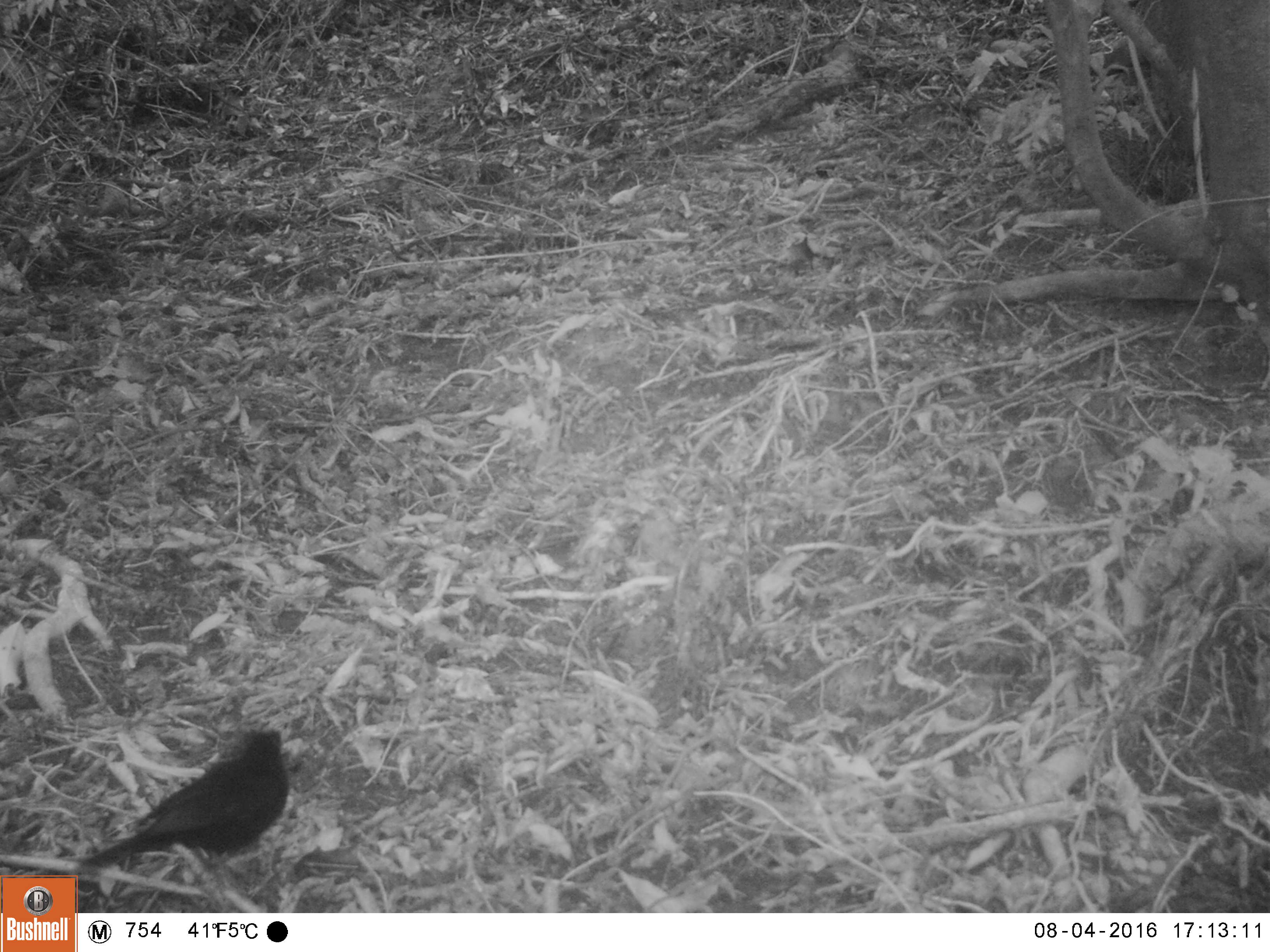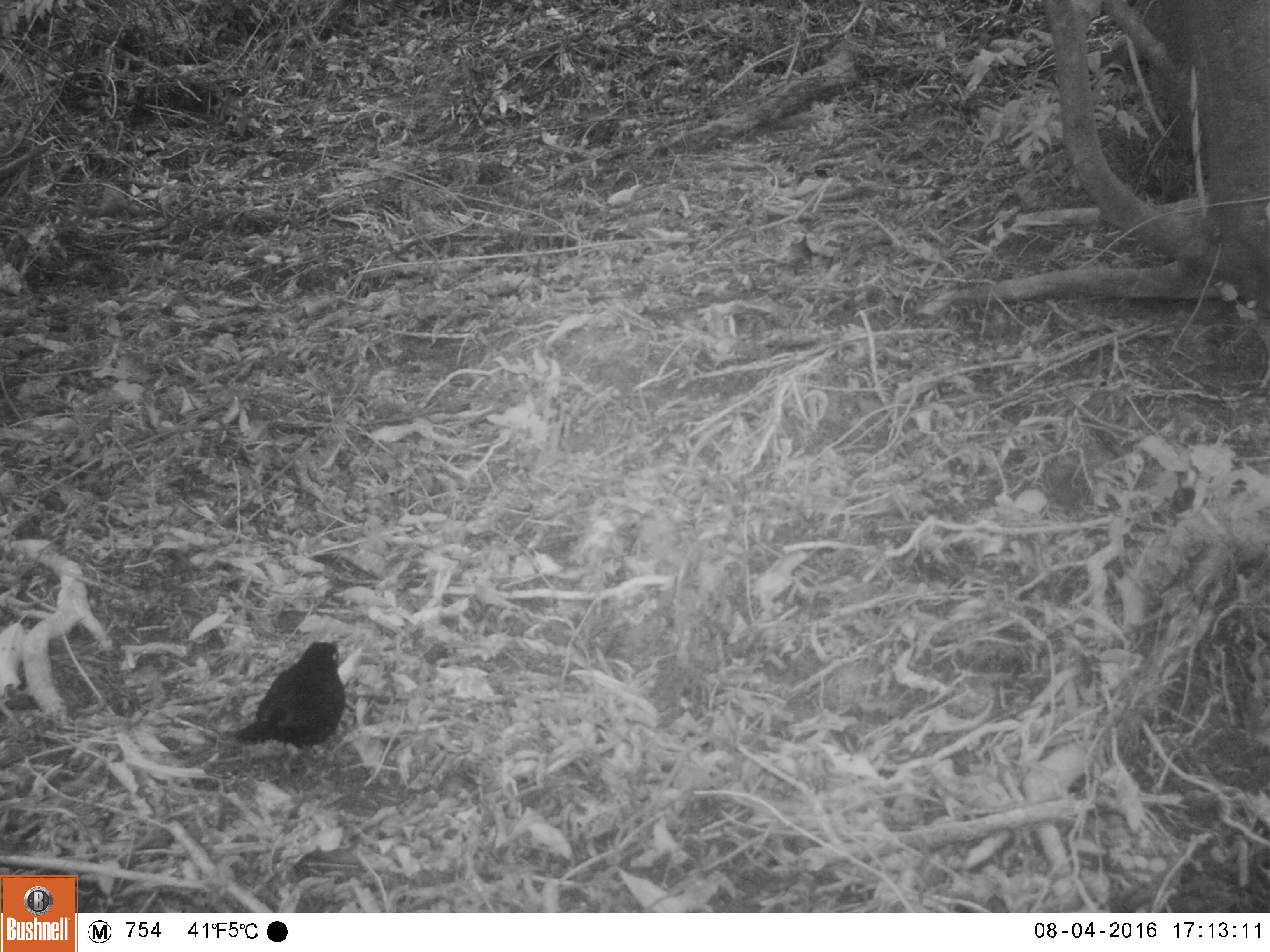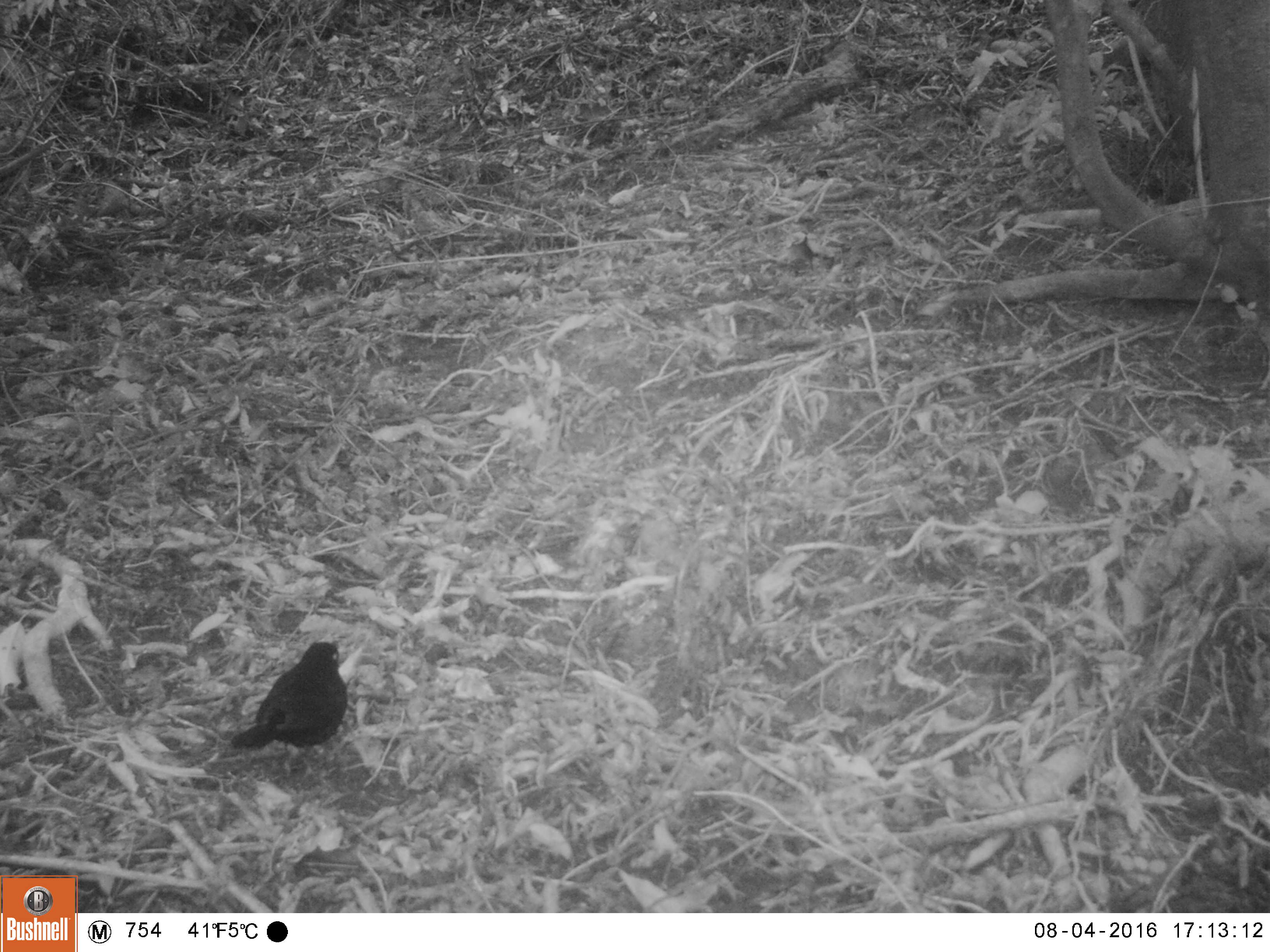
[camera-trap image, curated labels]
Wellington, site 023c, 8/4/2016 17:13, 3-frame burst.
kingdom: Animalia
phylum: Chordata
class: Aves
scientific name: Aves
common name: bird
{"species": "bird (Aves)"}